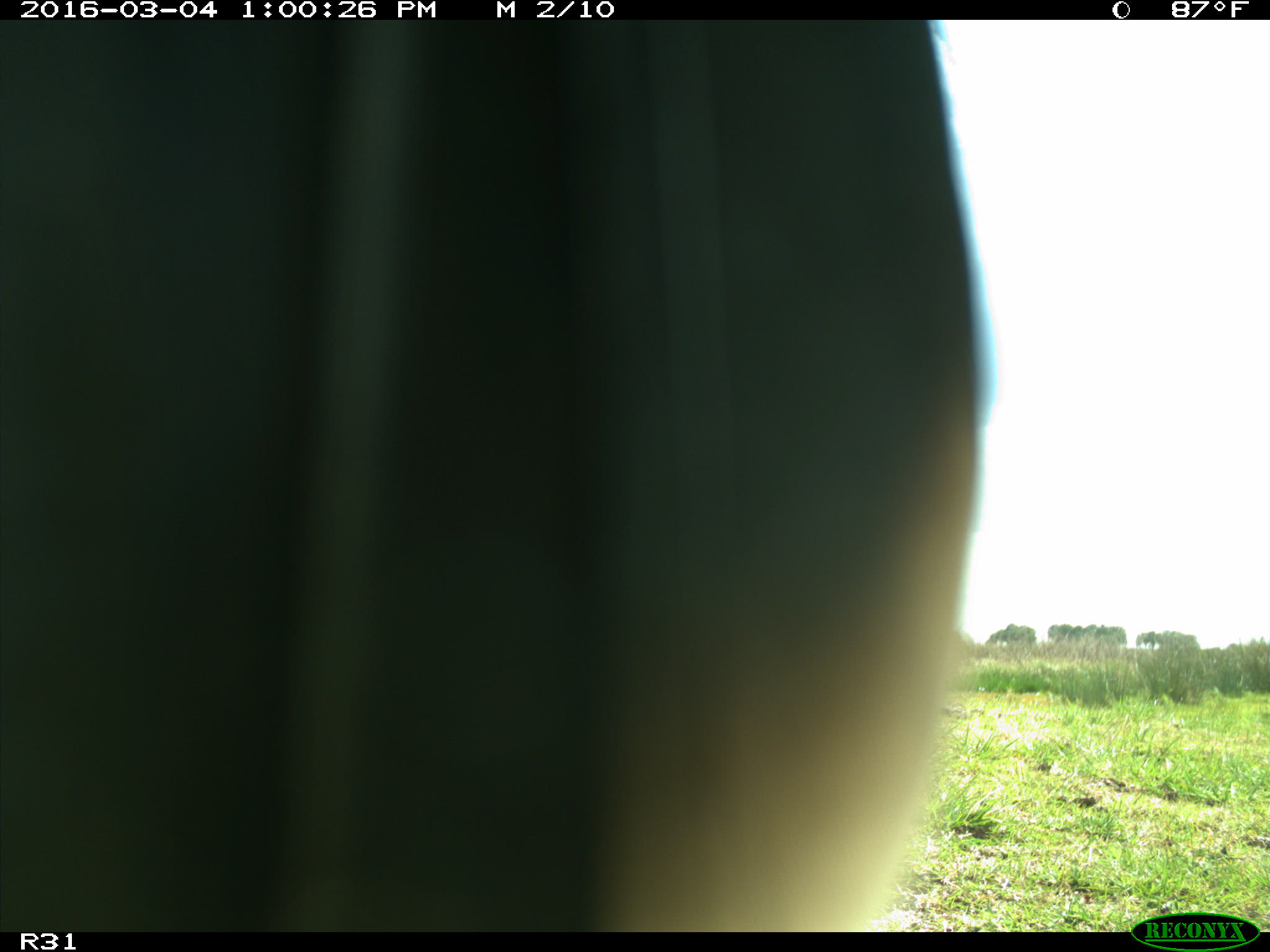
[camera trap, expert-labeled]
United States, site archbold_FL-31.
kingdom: Animalia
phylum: Chordata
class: Aves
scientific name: Aves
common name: birds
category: unidentified bird